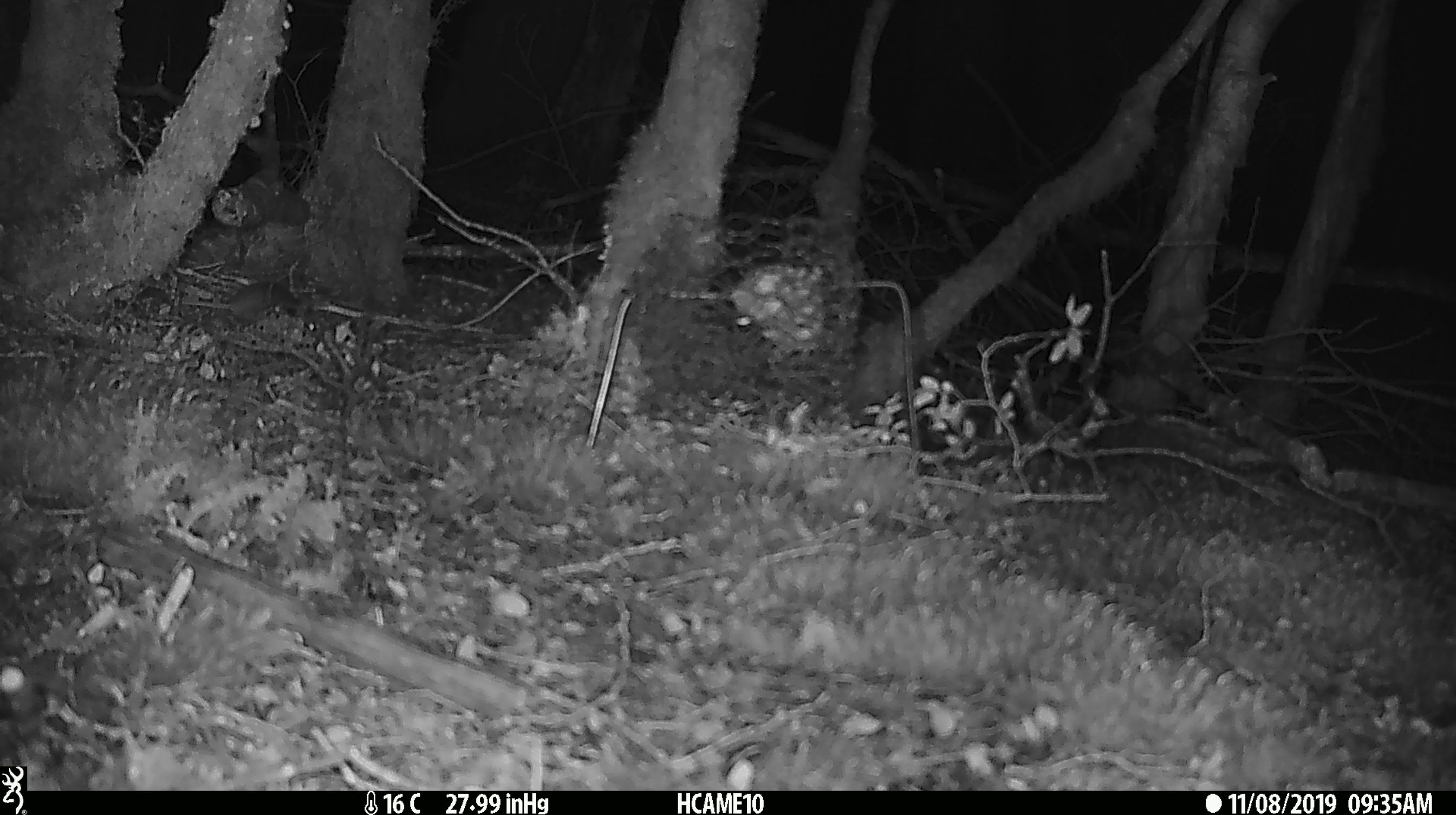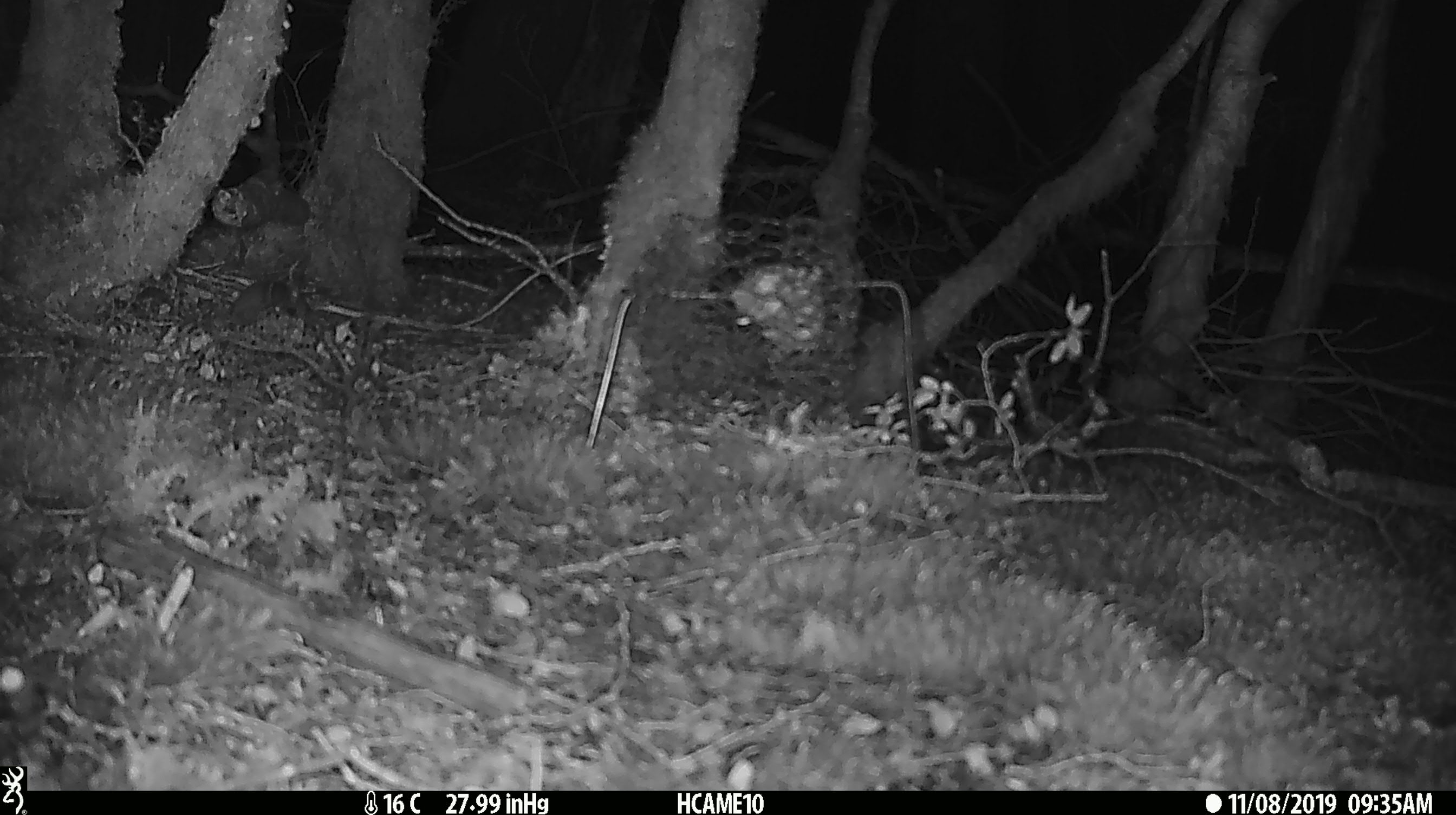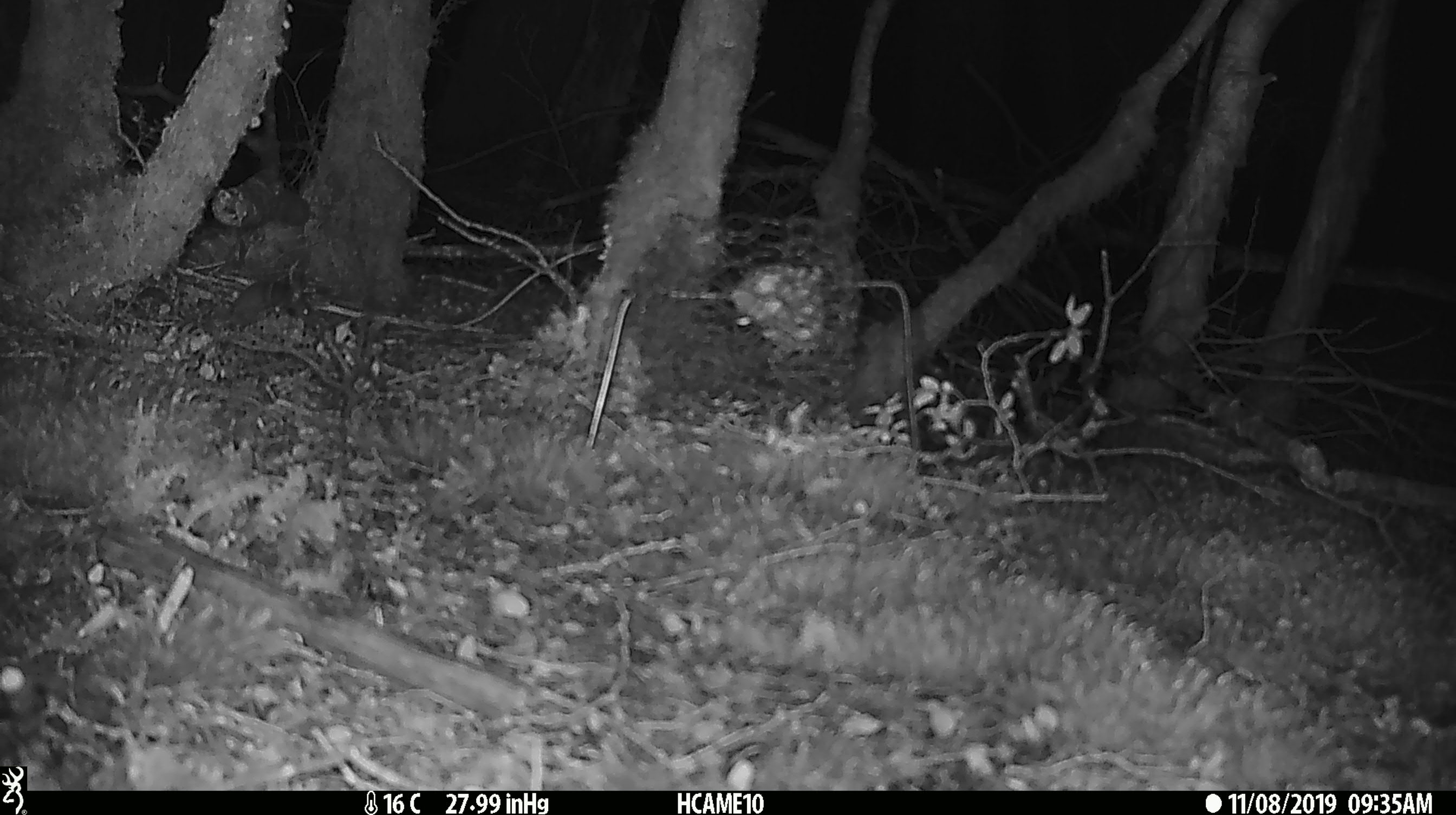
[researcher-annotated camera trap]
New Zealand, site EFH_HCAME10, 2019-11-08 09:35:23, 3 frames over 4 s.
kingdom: Animalia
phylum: Chordata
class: Mammalia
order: Rodentia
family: Muridae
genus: Mus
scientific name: Mus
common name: mouse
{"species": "mouse (Mus)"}